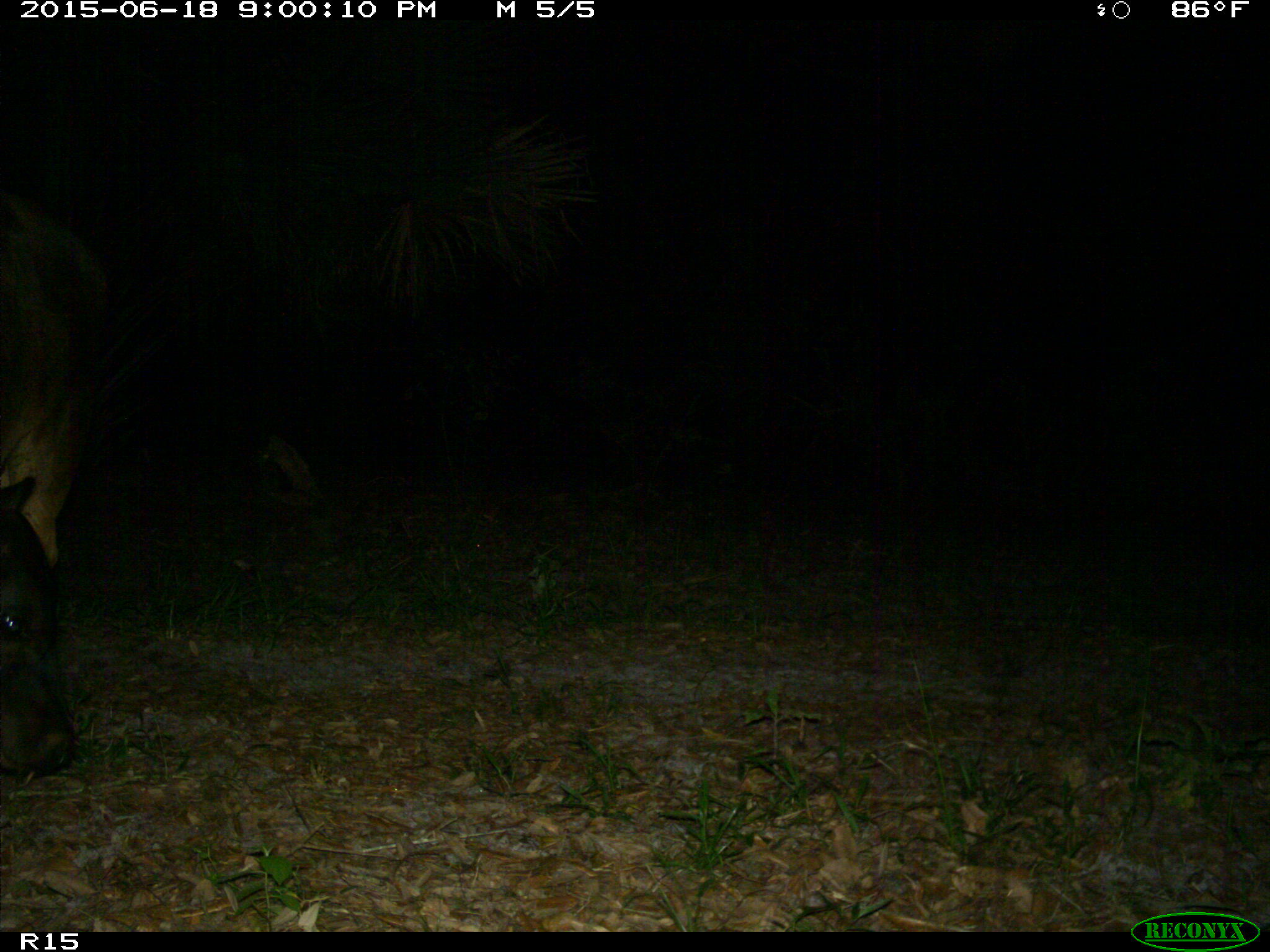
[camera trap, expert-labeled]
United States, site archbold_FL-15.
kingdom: Animalia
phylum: Chordata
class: Mammalia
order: Artiodactyla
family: Bovidae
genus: Bos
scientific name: Bos taurus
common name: domestic cow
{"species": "Bos taurus (domestic cow)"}